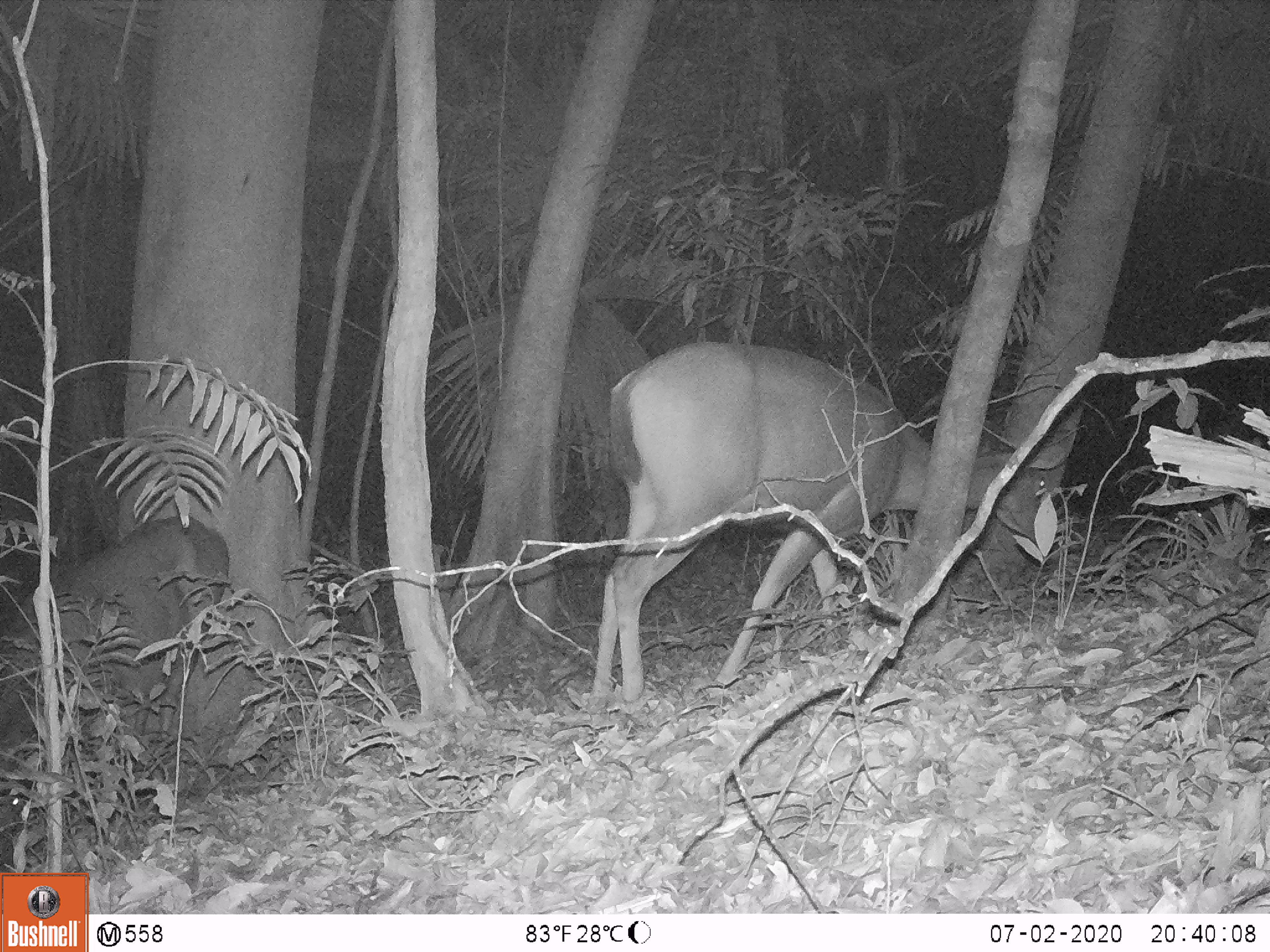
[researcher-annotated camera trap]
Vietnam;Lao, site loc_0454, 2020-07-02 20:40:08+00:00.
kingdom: Animalia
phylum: Chordata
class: Mammalia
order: Artiodactyla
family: Cervidae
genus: Rusa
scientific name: Rusa unicolor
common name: sambar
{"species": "sambar (Rusa unicolor)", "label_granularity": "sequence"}